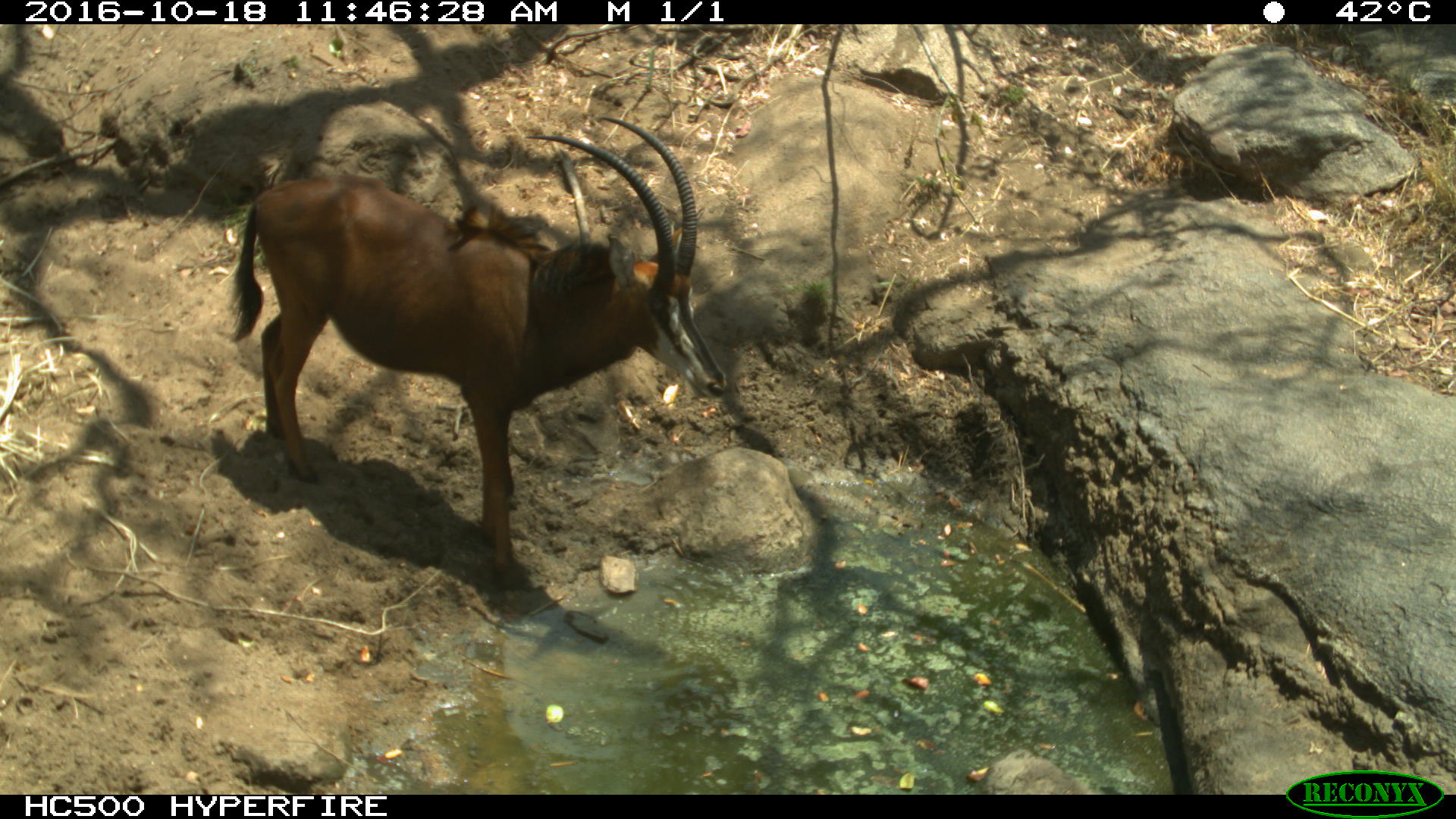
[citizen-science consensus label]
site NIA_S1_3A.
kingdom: Animalia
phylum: Chordata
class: Mammalia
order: Artiodactyla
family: Bovidae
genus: Hippotragus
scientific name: Hippotragus niger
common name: sable antelope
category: sable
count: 1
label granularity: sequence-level